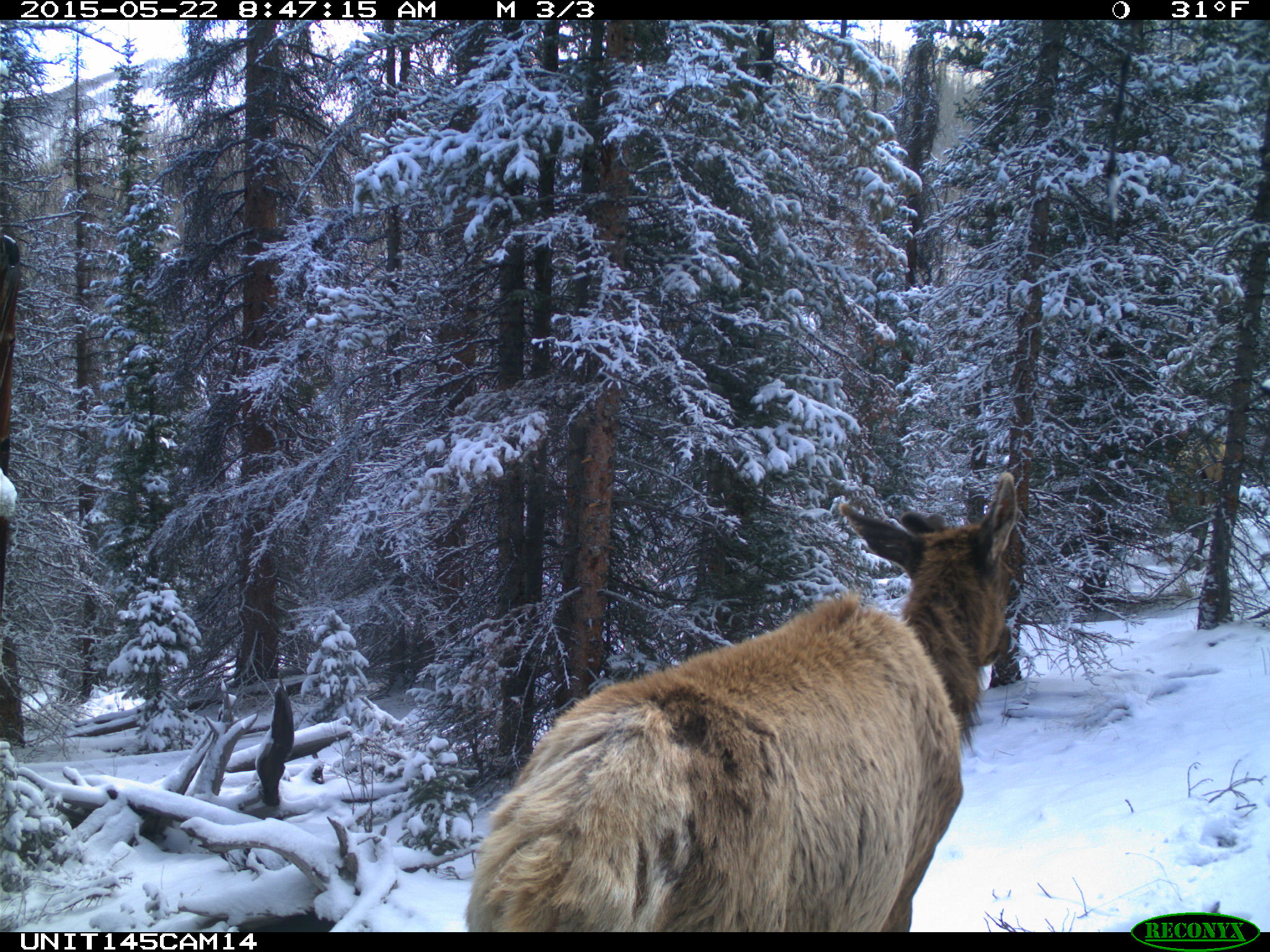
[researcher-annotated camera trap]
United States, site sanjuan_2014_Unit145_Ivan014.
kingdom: Animalia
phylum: Chordata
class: Mammalia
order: Artiodactyla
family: Cervidae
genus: Cervus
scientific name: Cervus elaphus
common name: red deer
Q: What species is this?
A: Cervus elaphus (red deer).